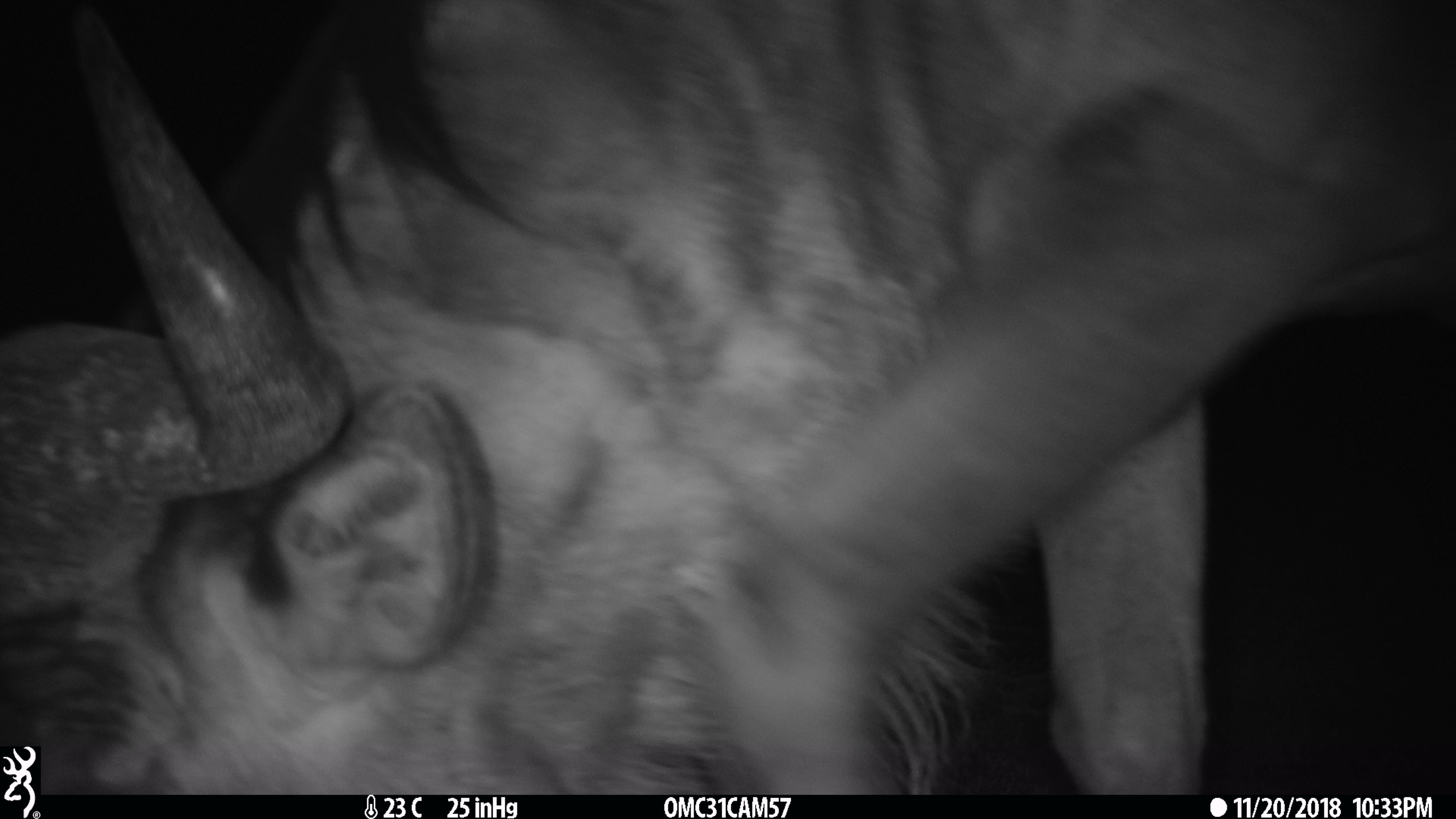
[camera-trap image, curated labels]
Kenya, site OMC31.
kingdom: Animalia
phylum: Chordata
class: Mammalia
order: Artiodactyla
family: Bovidae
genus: Connochaetes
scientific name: Connochaetes taurinus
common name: blue wildebeest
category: wildebeest